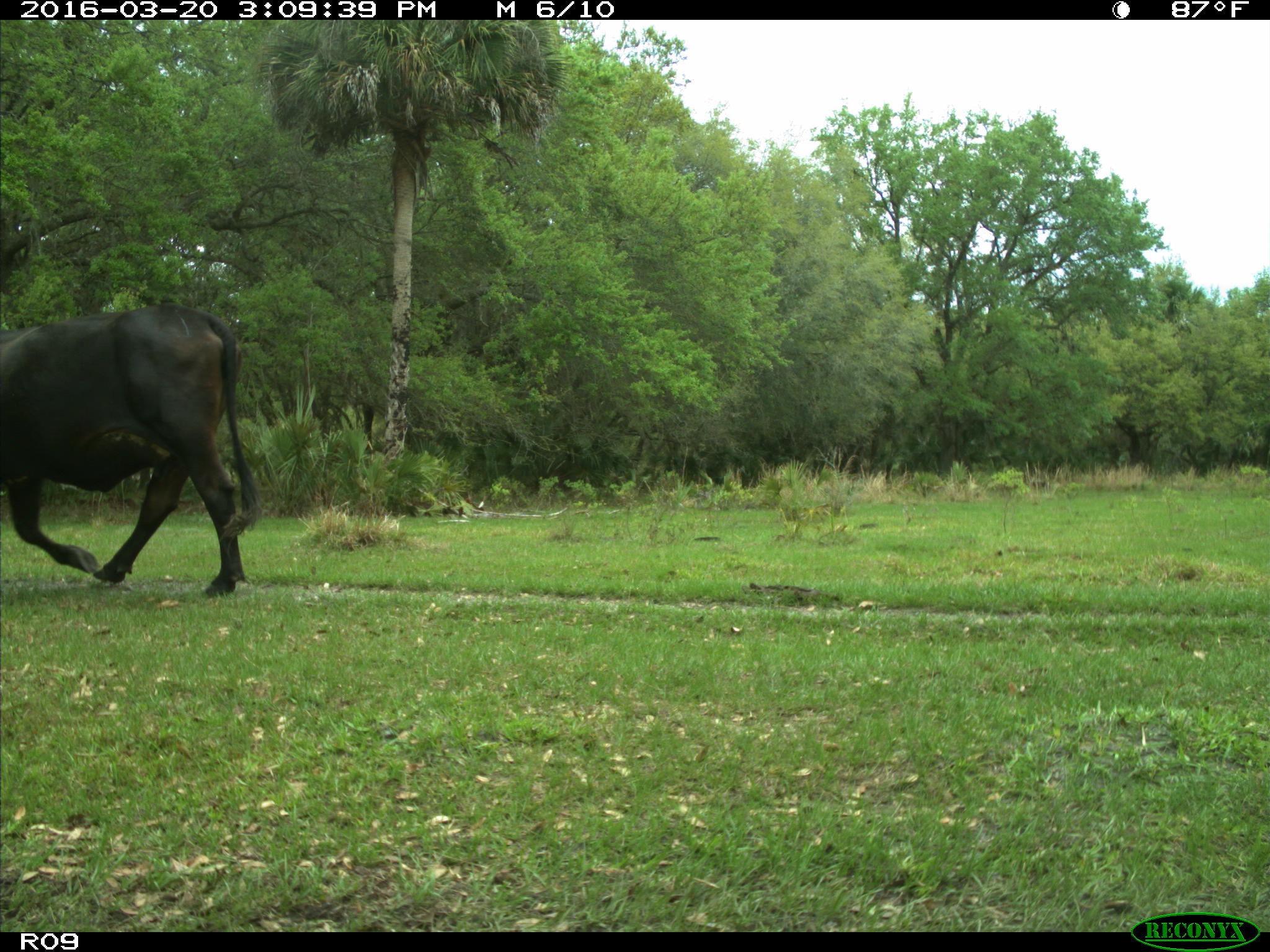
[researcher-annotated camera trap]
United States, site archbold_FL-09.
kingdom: Animalia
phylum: Chordata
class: Mammalia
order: Artiodactyla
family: Bovidae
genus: Bos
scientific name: Bos taurus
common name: domestic cow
Bos taurus (domestic cow).